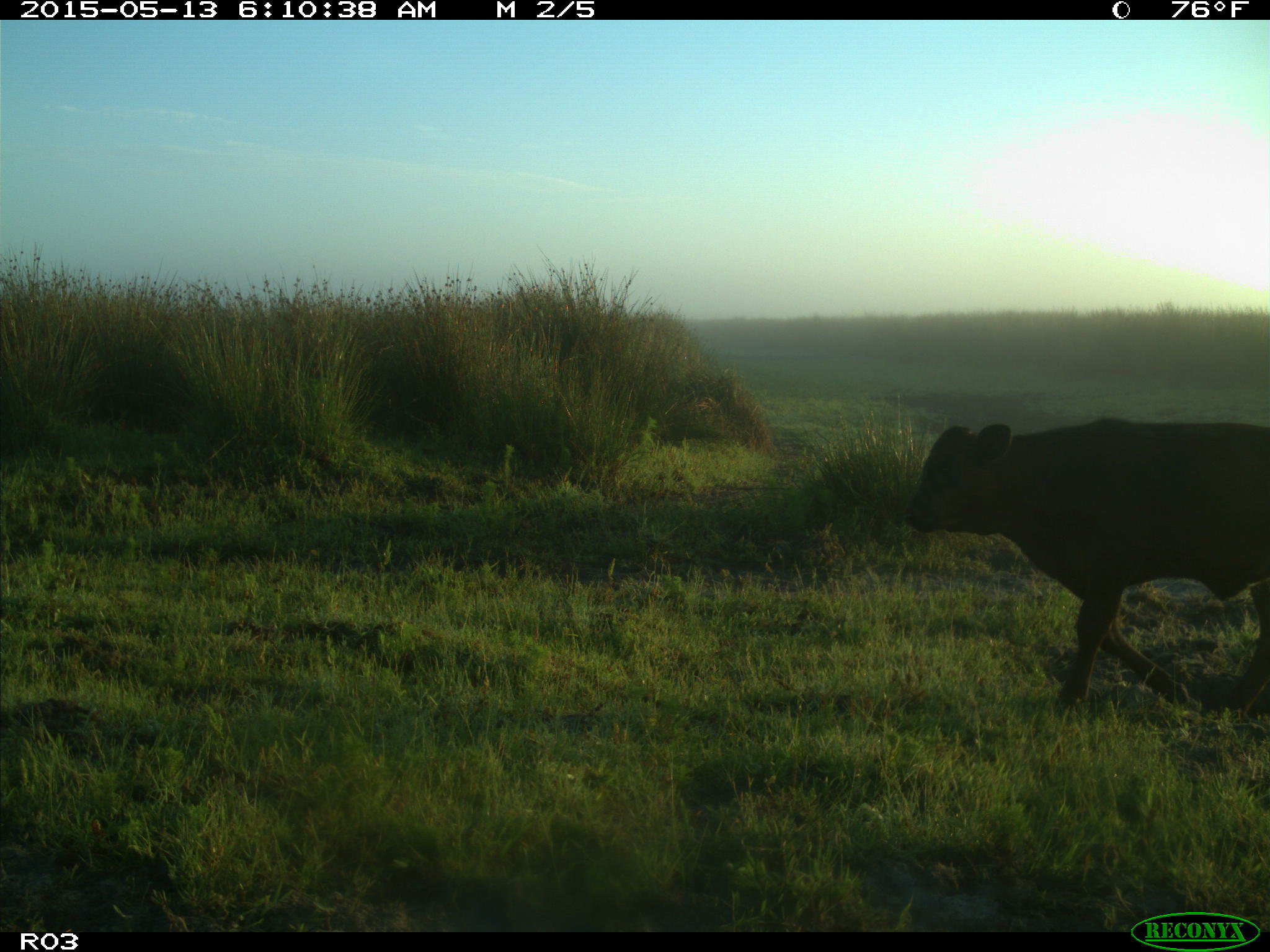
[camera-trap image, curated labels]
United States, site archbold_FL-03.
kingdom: Animalia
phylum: Chordata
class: Mammalia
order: Artiodactyla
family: Bovidae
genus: Bos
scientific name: Bos taurus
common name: domestic cow